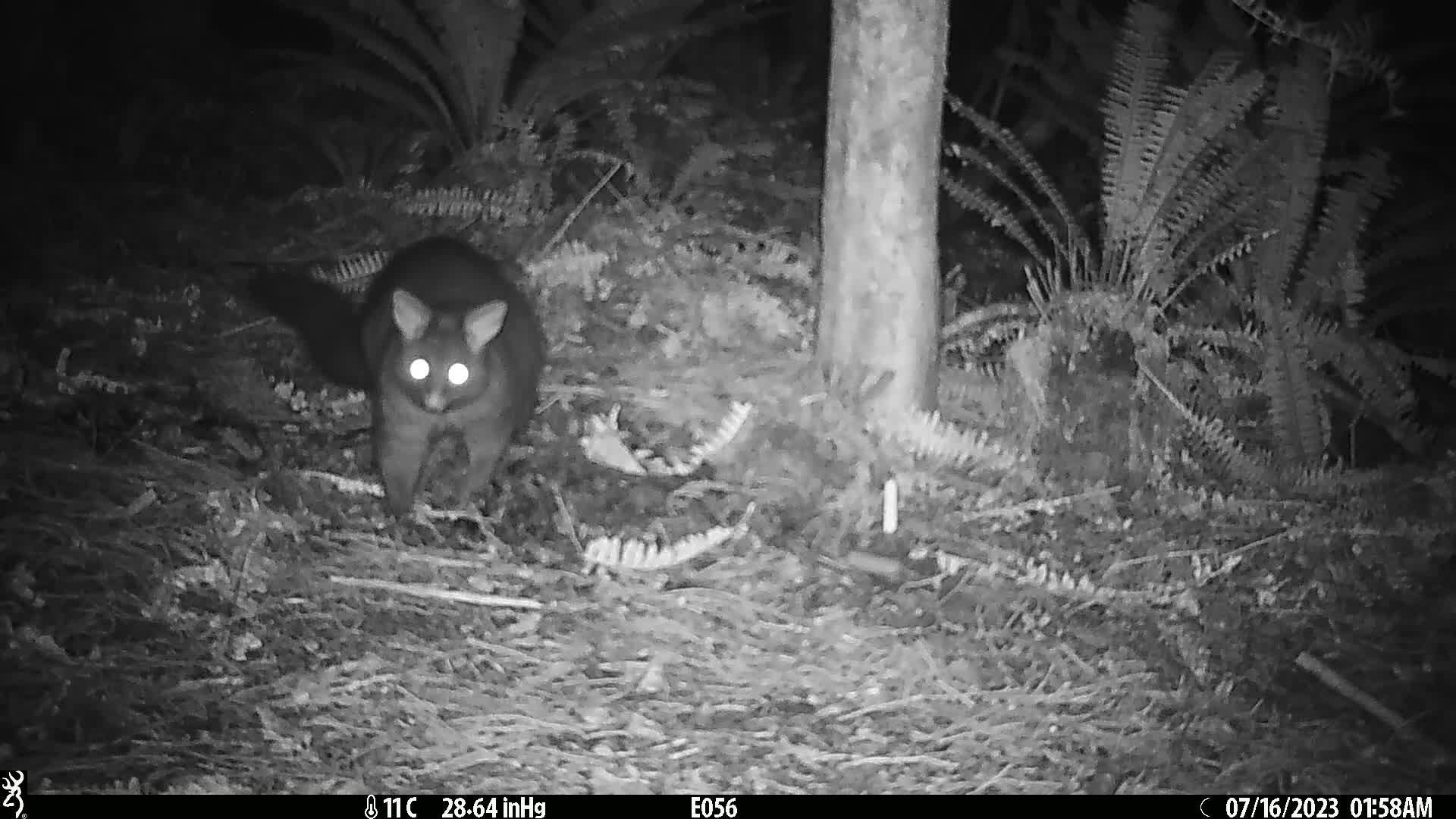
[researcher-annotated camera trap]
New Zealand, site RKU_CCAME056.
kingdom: Animalia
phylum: Chordata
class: Mammalia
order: Diprotodontia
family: Phalangeridae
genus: Trichosurus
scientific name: Trichosurus vulpecula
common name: common brushtail possum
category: possum